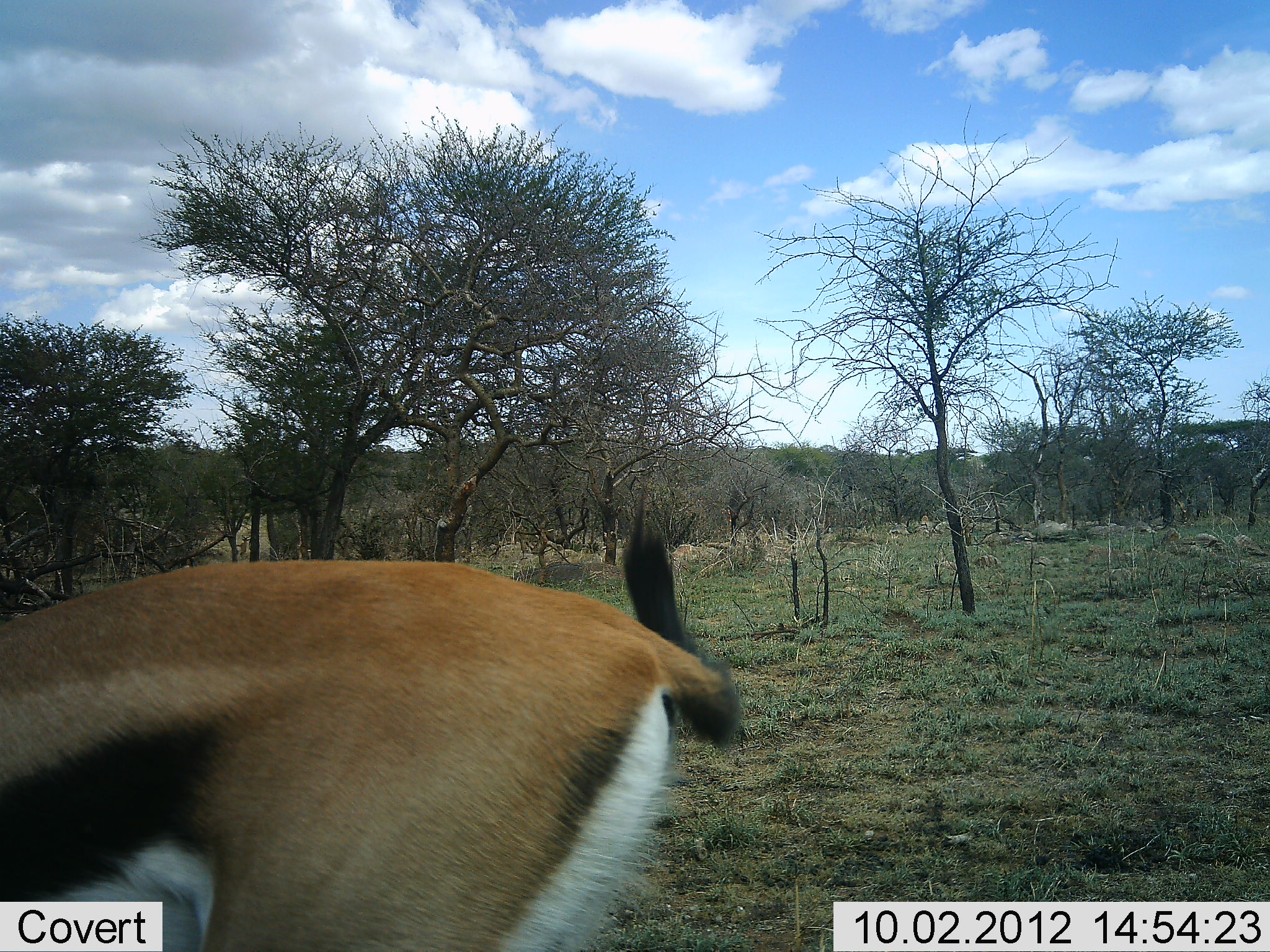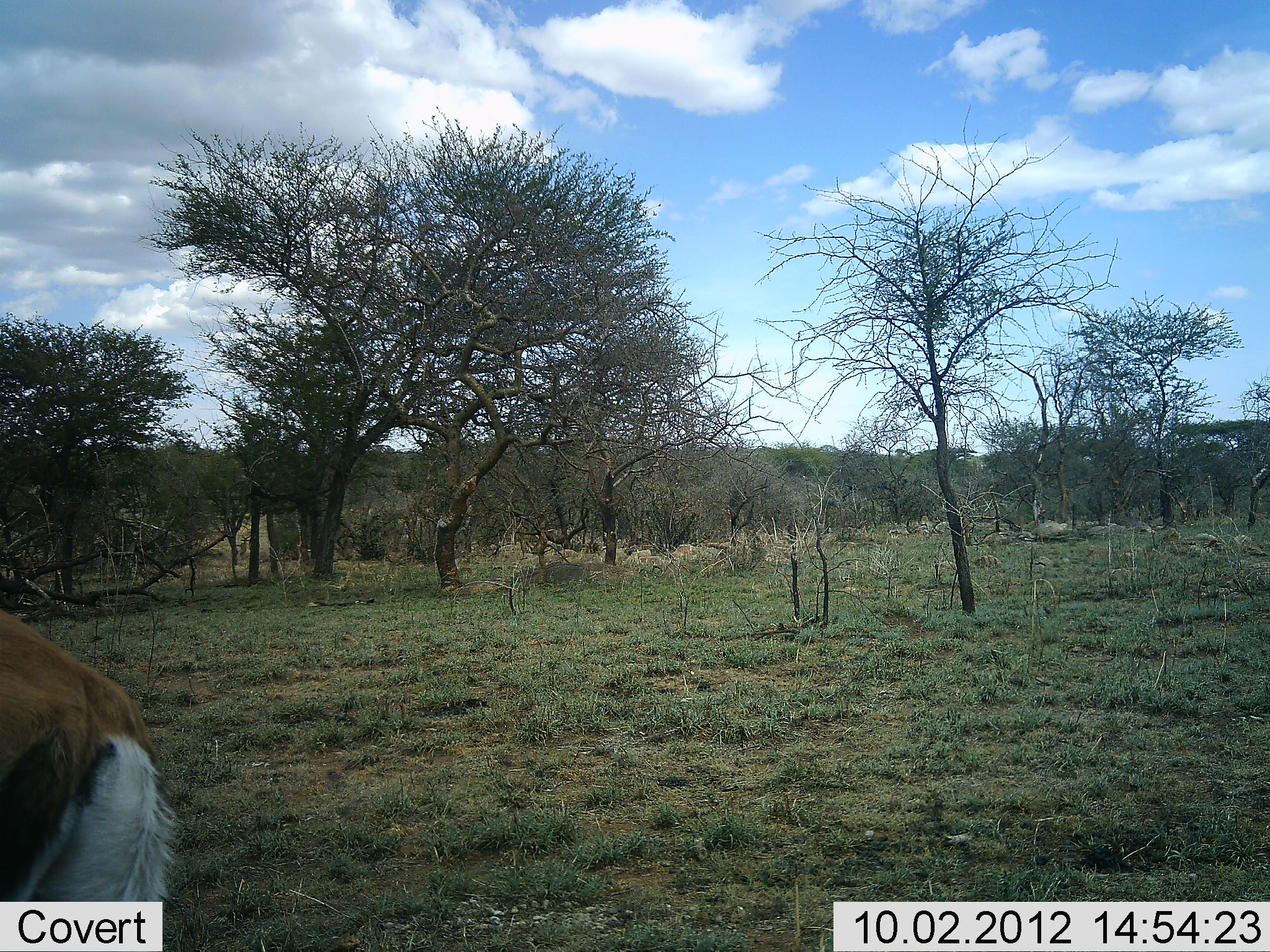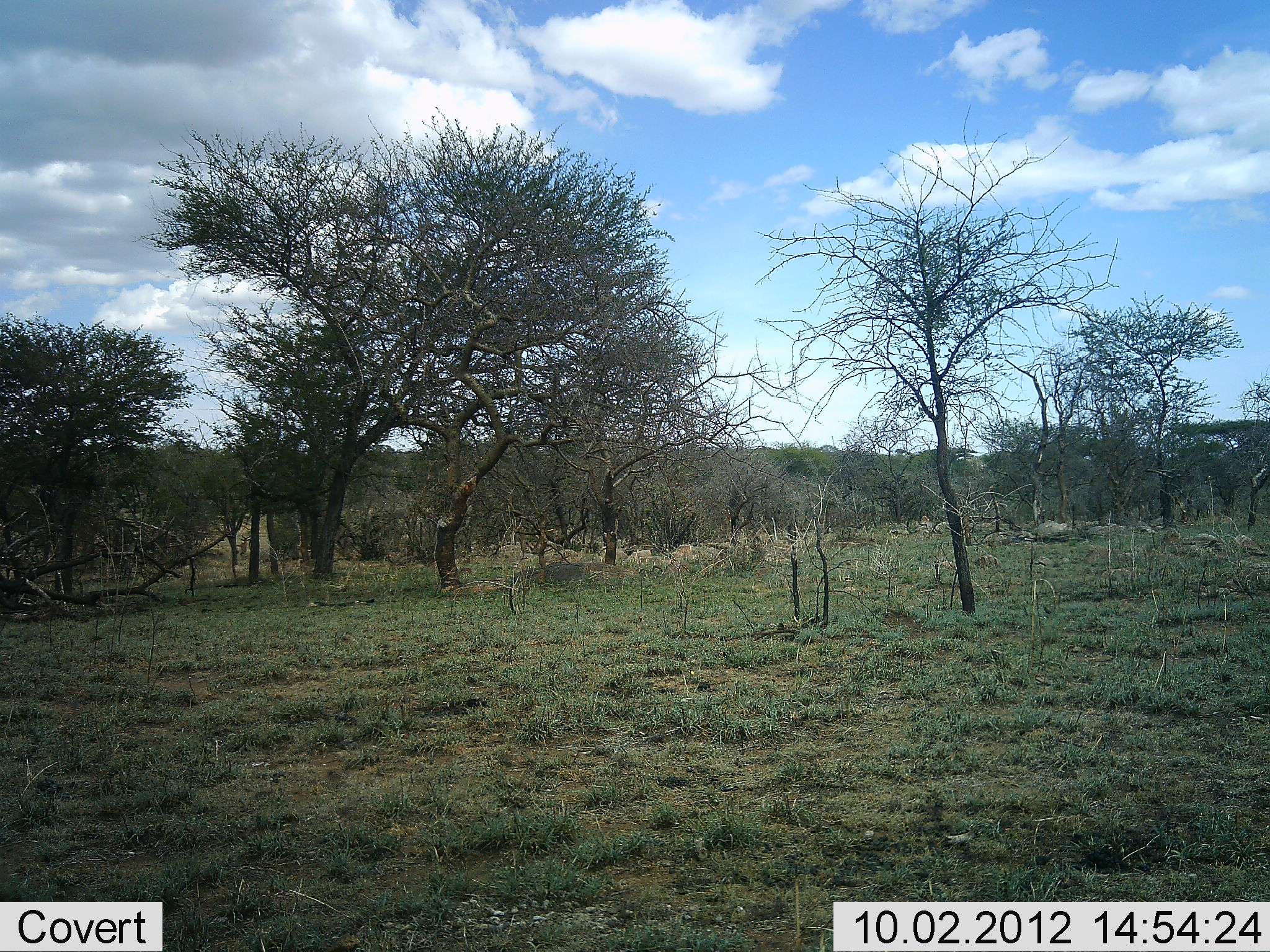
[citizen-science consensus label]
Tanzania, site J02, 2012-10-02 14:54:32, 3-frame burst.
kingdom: Animalia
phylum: Chordata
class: Mammalia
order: Artiodactyla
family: Bovidae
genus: Eudorcas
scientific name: Eudorcas thomsonii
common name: thomson's gazelle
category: gazellethomsons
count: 1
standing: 10%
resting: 0%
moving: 90%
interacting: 0%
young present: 0%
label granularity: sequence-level